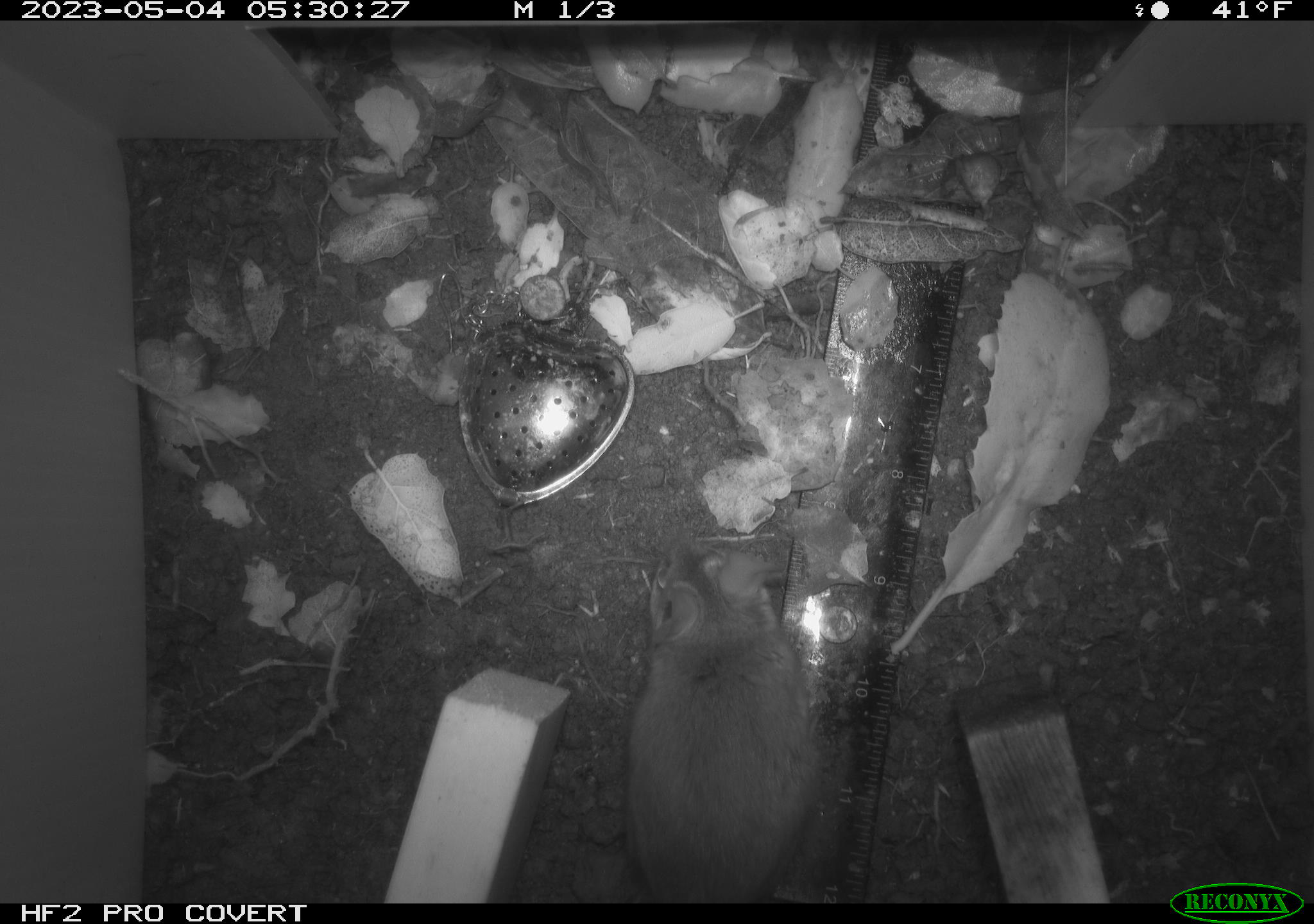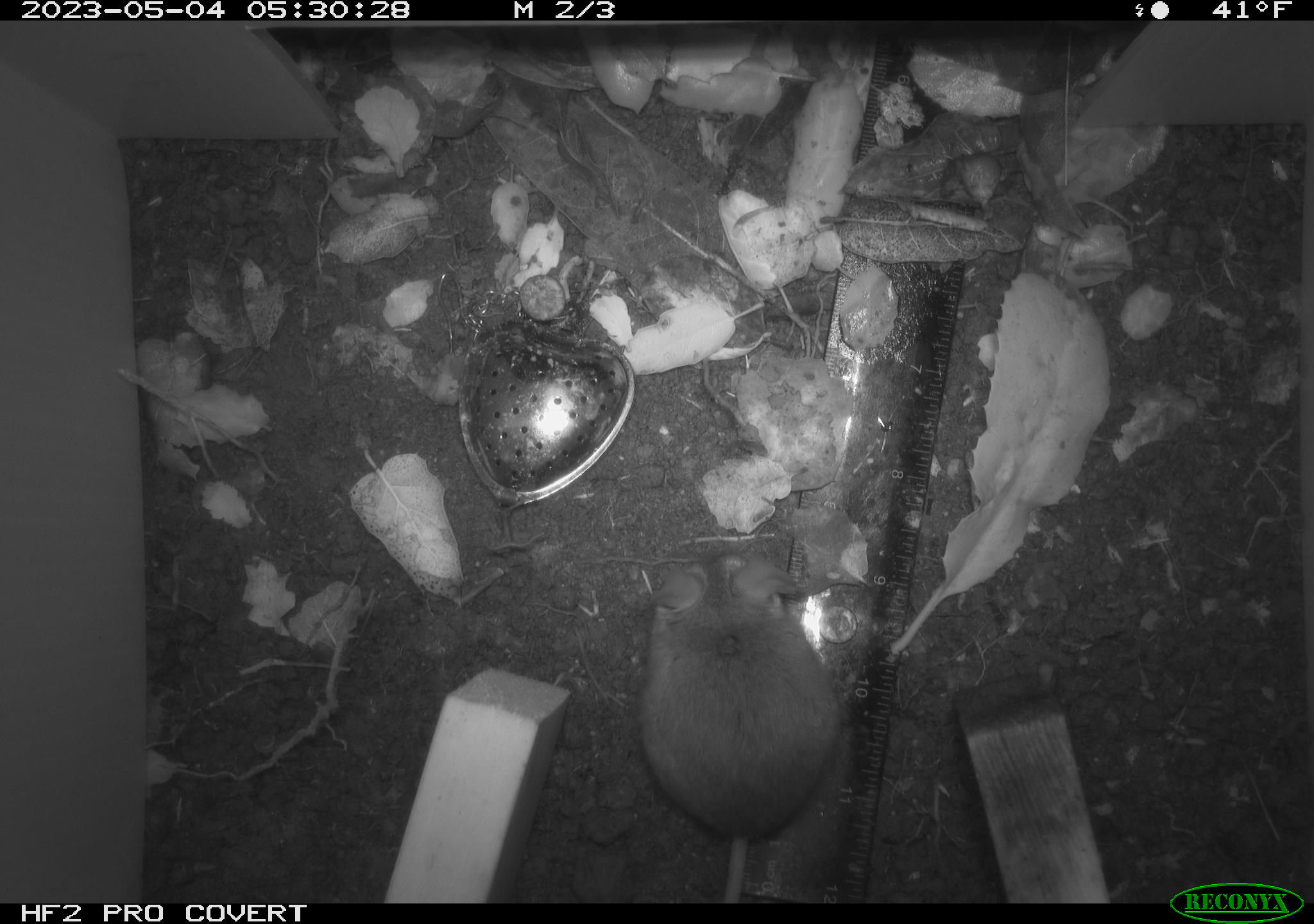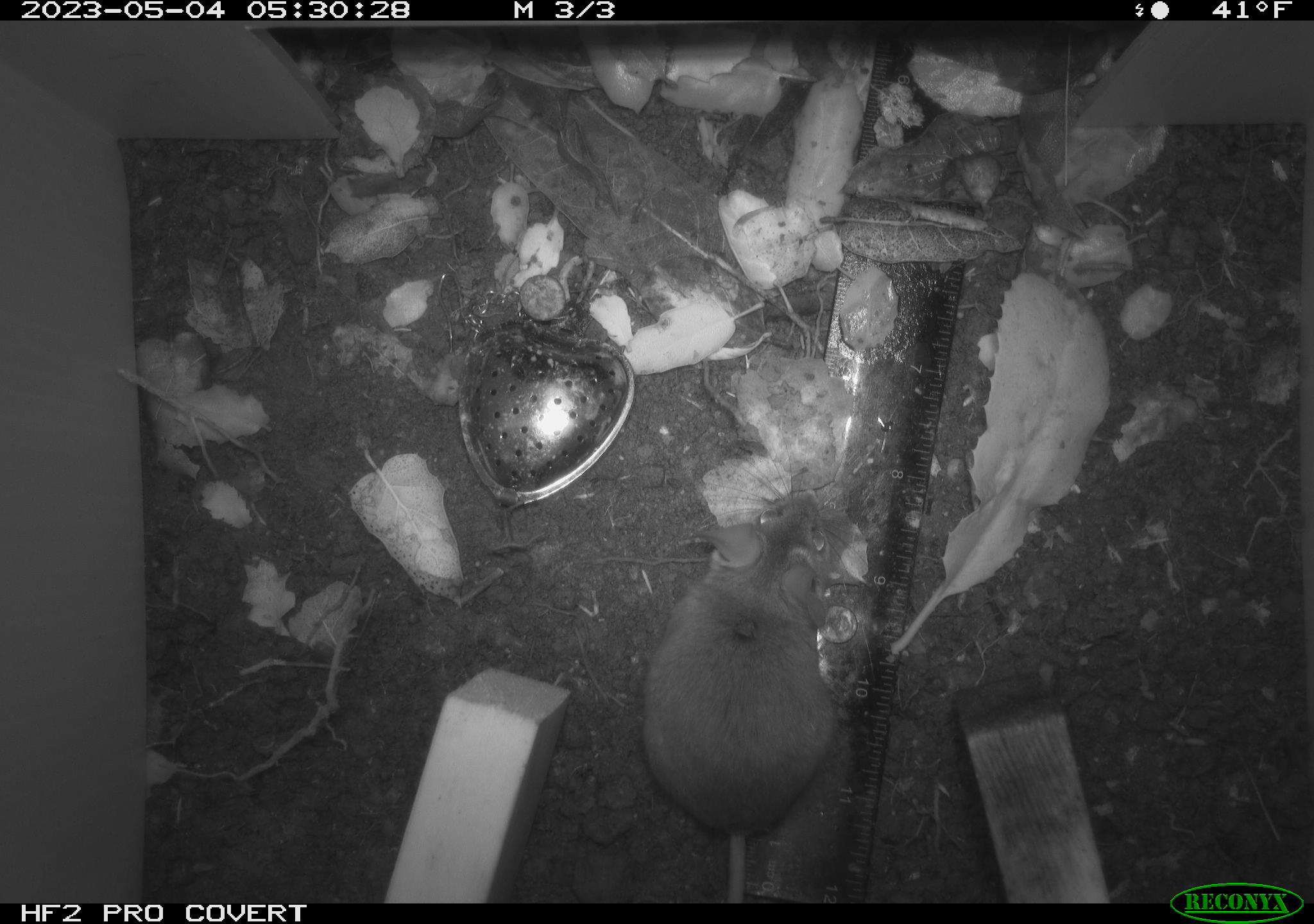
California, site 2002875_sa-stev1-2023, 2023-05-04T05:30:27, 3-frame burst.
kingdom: Animalia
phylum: Chordata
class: Mammalia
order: Rodentia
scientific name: Rodentia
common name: mouse species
Mouse species (Rodentia).